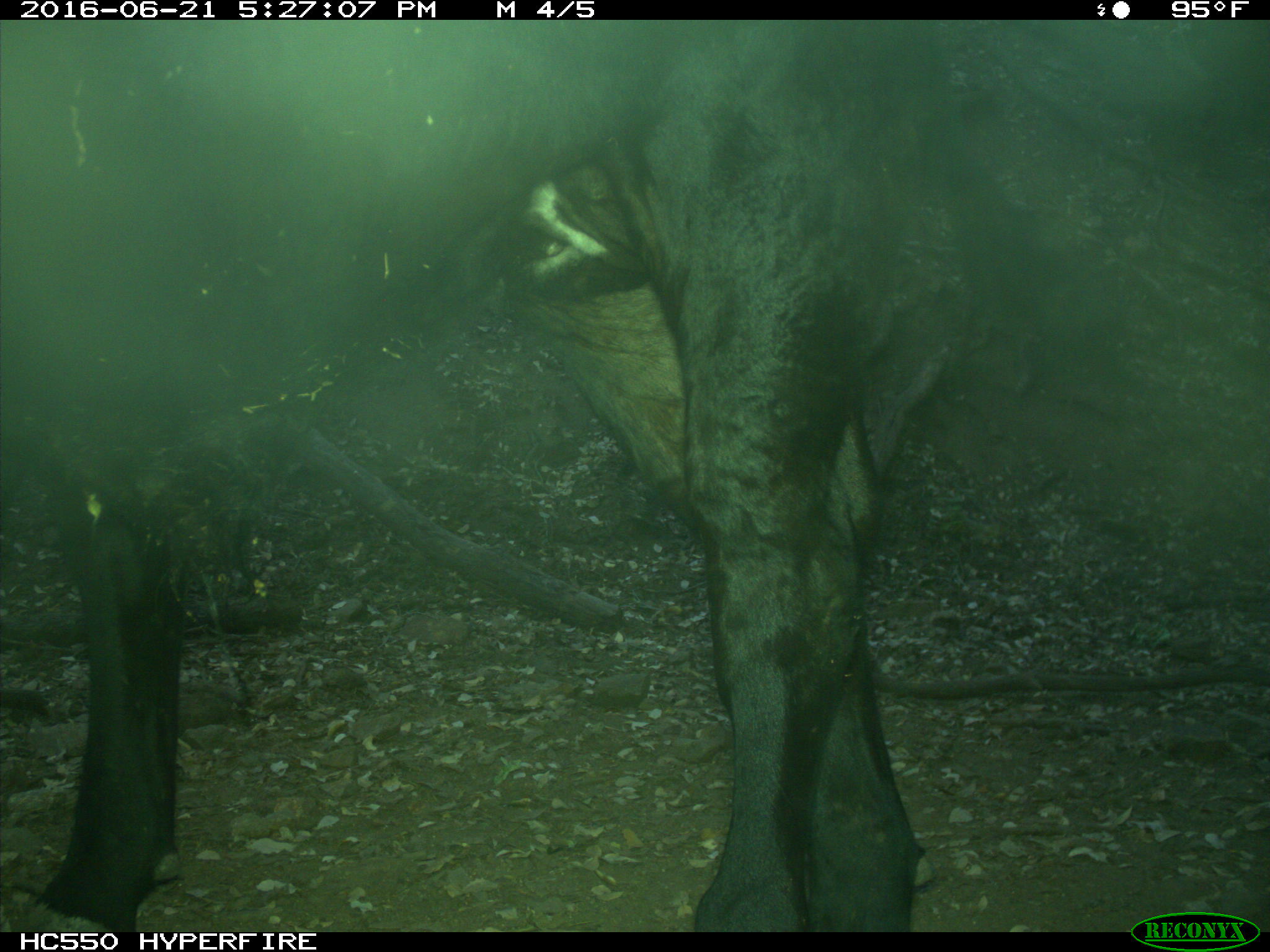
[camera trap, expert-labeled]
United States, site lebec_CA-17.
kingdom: Animalia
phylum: Chordata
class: Mammalia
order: Artiodactyla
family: Bovidae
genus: Bos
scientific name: Bos taurus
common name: domestic cow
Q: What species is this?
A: Bos taurus (domestic cow).